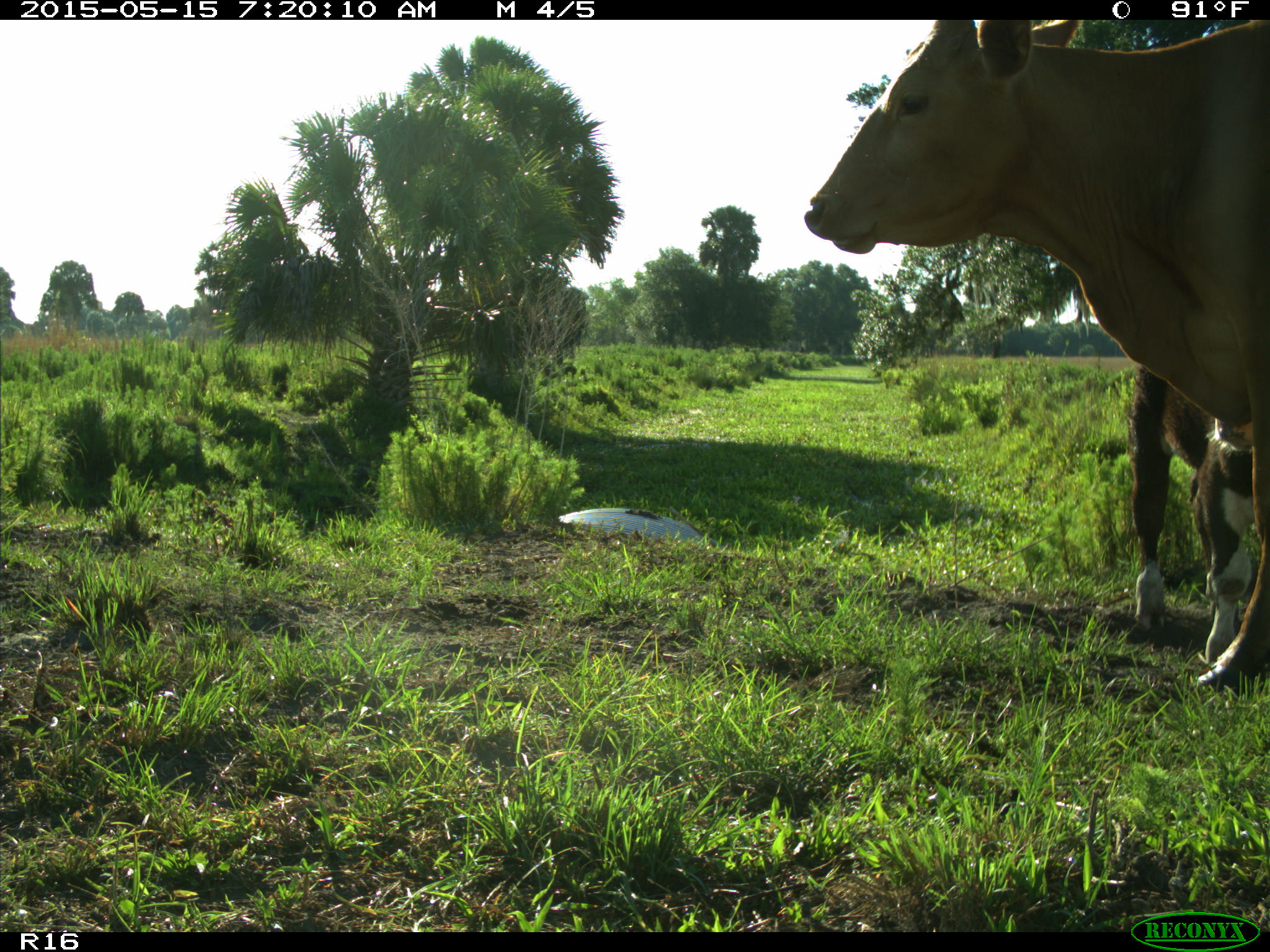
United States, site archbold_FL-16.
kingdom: Animalia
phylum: Chordata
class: Mammalia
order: Artiodactyla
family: Bovidae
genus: Bos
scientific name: Bos taurus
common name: domestic cow